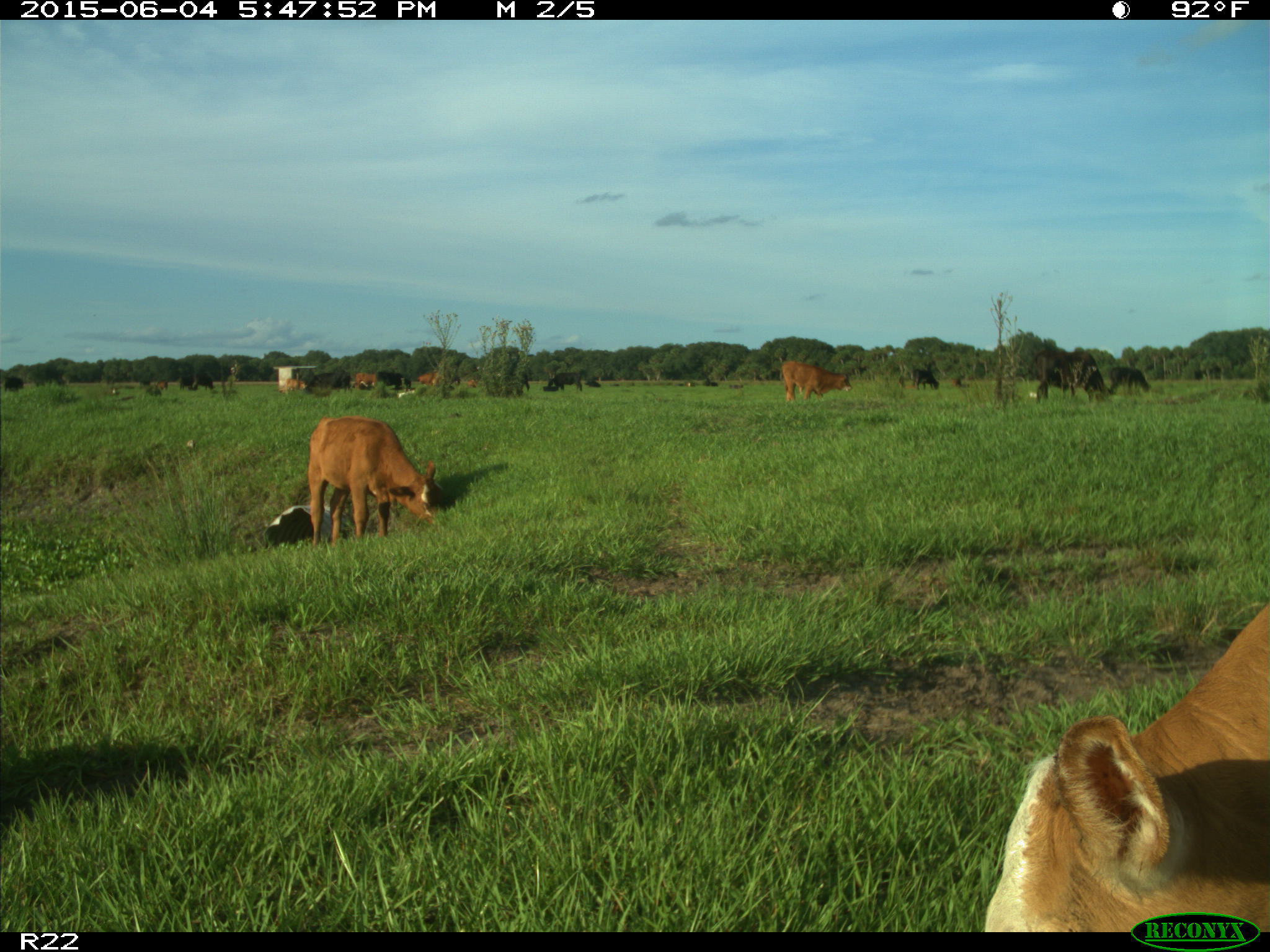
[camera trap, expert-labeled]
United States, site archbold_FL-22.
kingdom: Animalia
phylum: Chordata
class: Mammalia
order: Artiodactyla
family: Bovidae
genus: Bos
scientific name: Bos taurus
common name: domestic cow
Bos taurus (domestic cow).